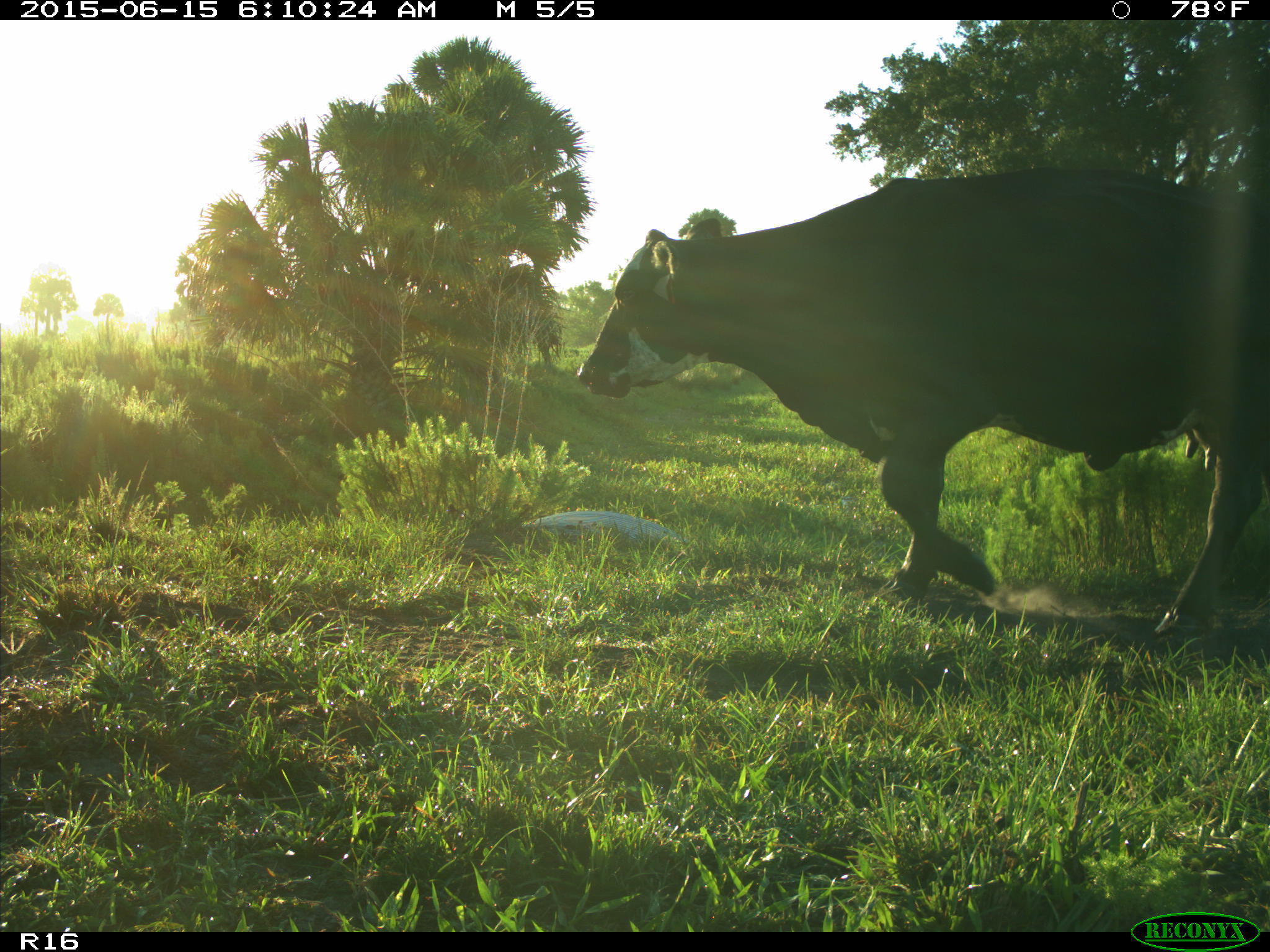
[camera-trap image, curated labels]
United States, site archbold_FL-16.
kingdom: Animalia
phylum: Chordata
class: Mammalia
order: Artiodactyla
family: Bovidae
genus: Bos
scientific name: Bos taurus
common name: domestic cow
Bos taurus (domestic cow).